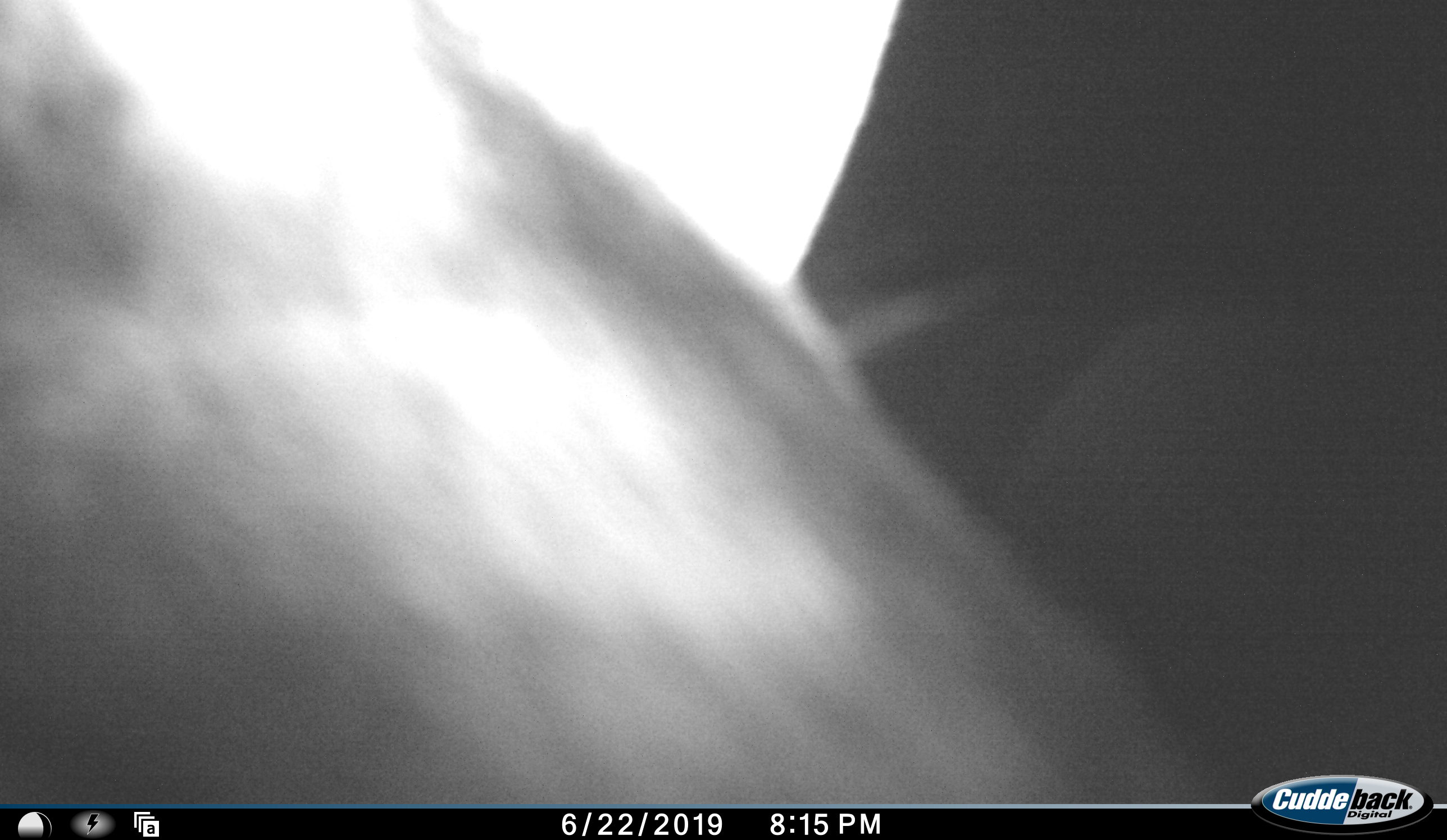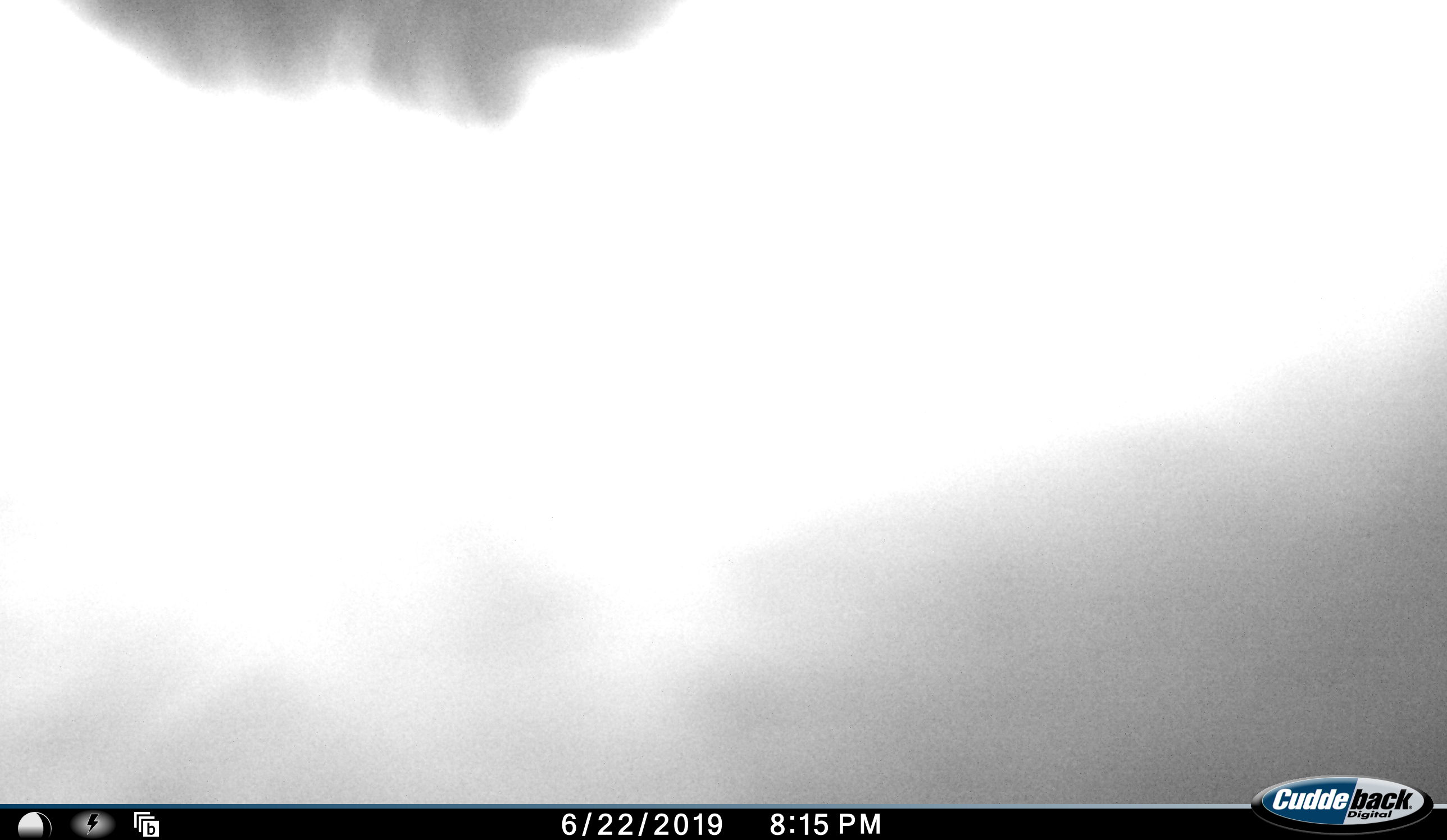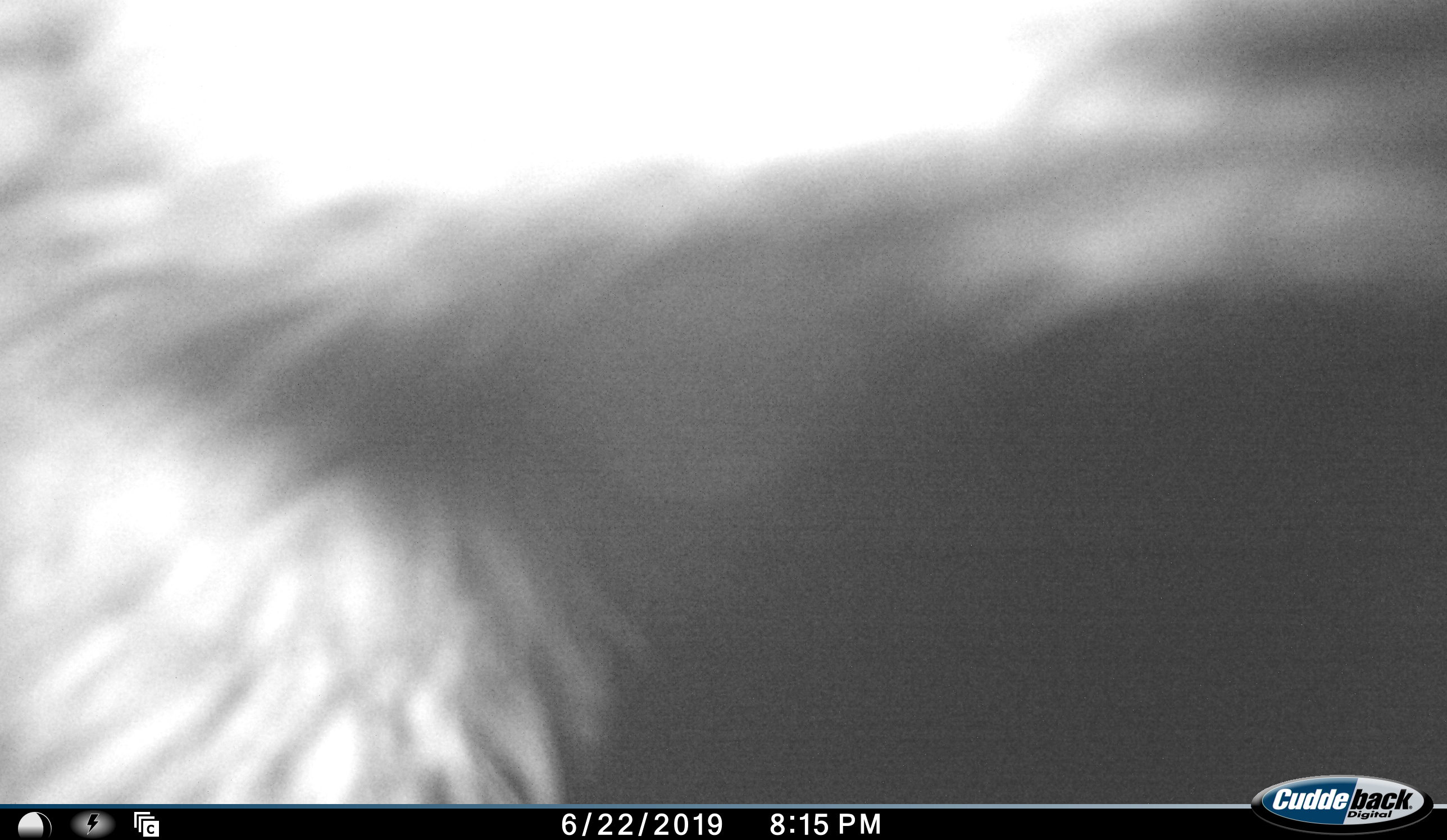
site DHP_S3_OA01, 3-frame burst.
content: unidentified animal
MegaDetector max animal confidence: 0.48